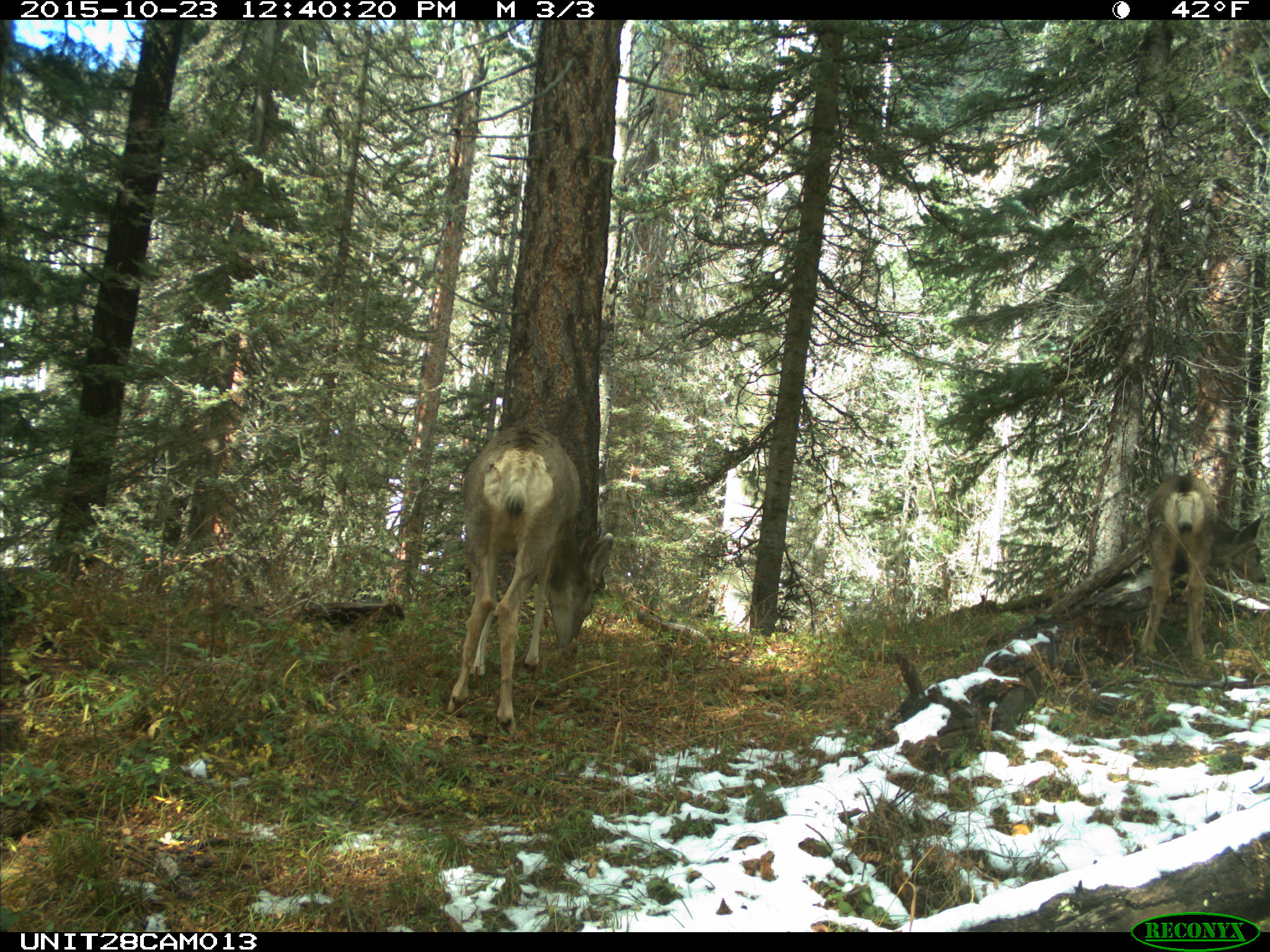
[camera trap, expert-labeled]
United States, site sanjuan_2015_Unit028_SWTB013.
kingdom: Animalia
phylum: Chordata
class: Mammalia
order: Artiodactyla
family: Cervidae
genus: Odocoileus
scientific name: Odocoileus hemionus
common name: mule deer